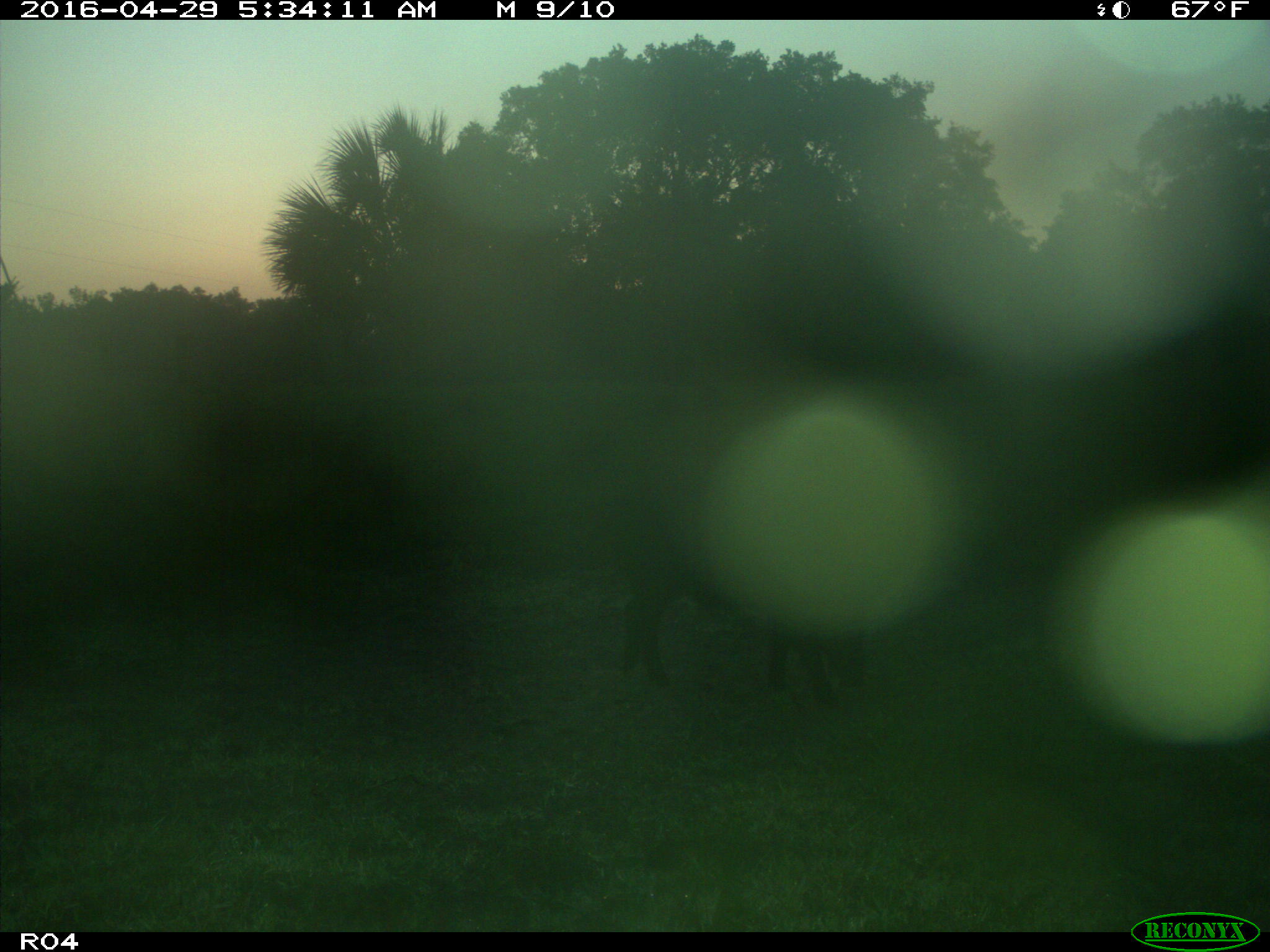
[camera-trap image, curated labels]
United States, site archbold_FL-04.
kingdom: Animalia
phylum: Chordata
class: Mammalia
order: Artiodactyla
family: Suidae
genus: Sus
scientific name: Sus scrofa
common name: wild boar